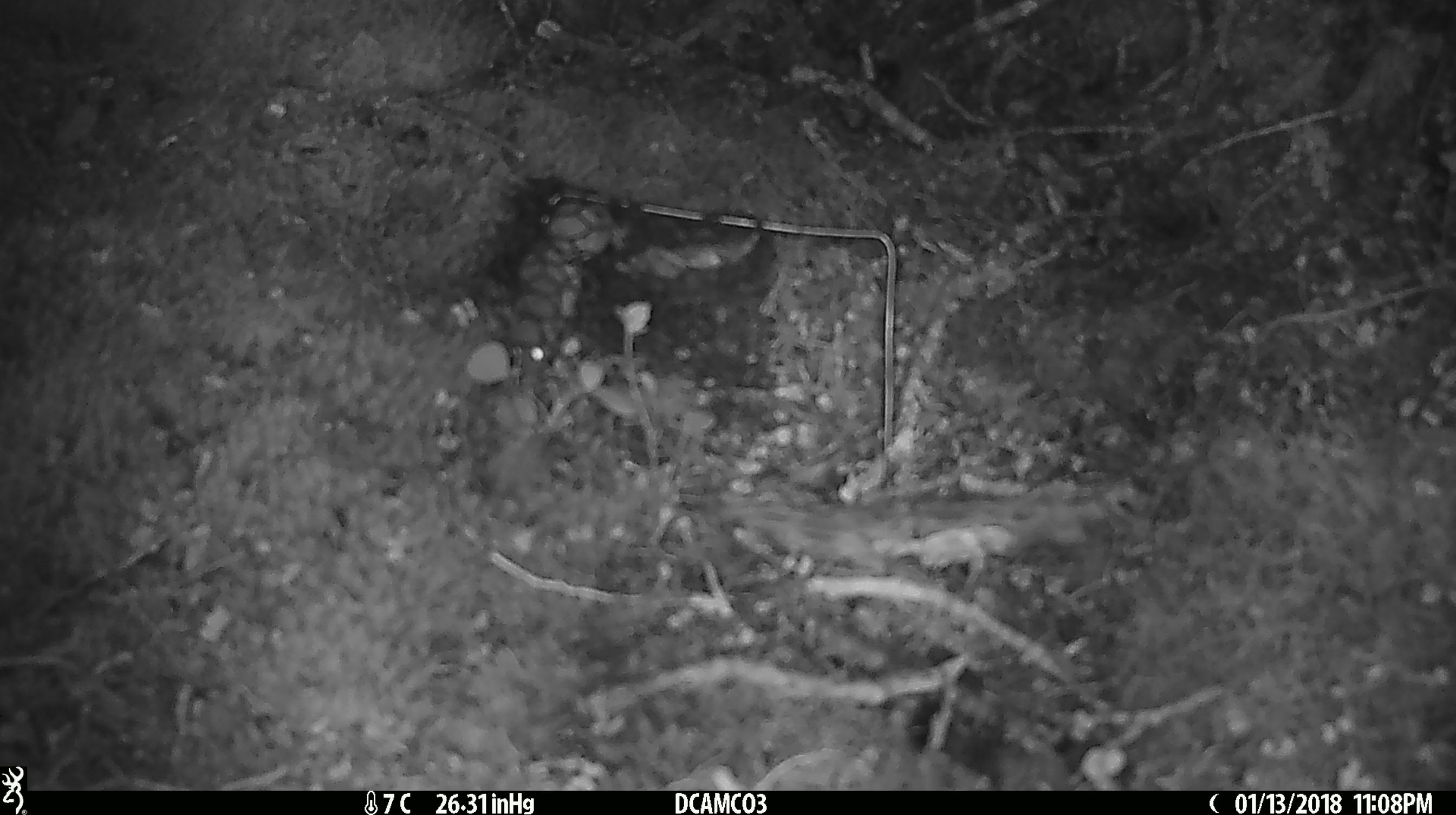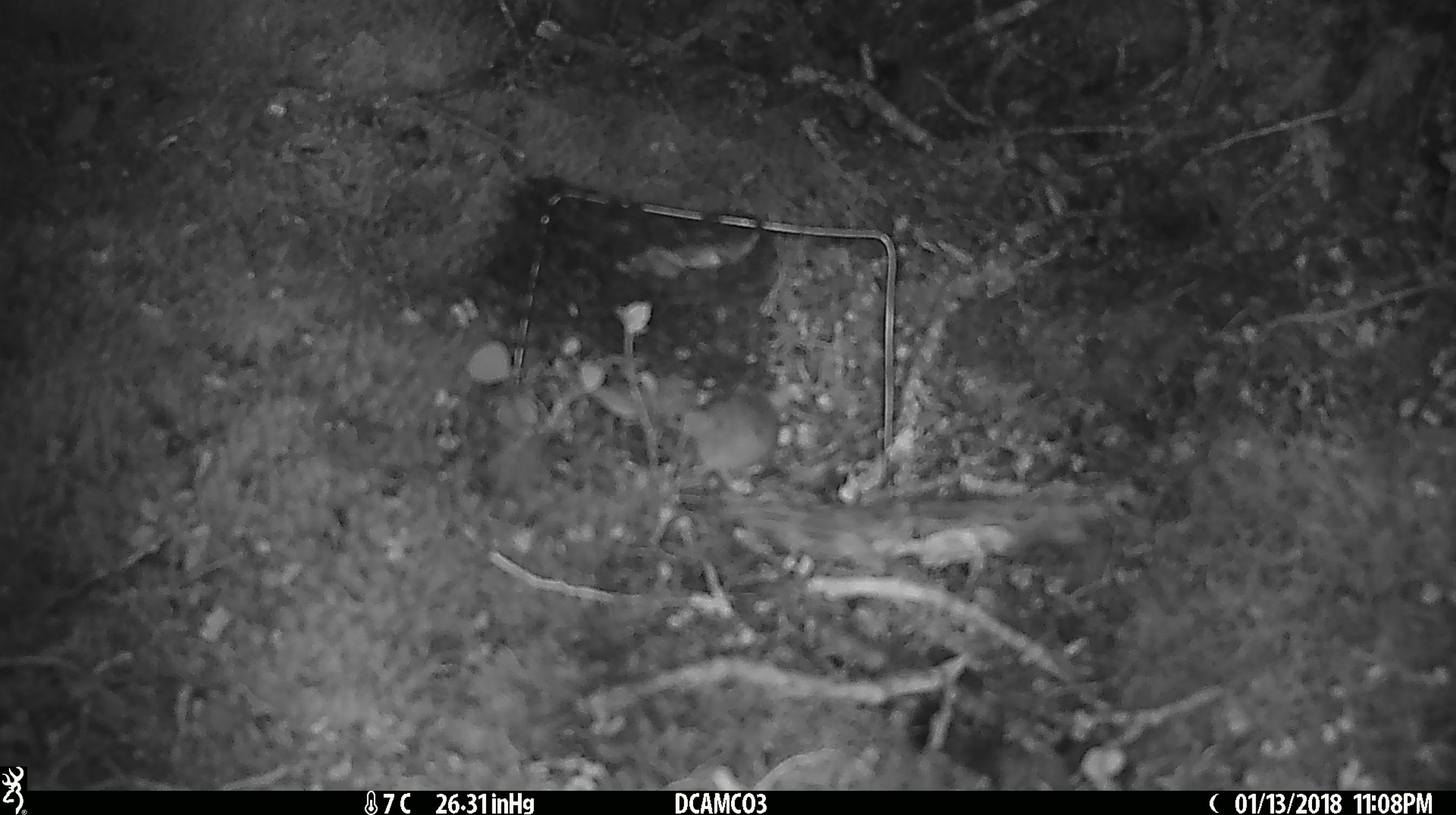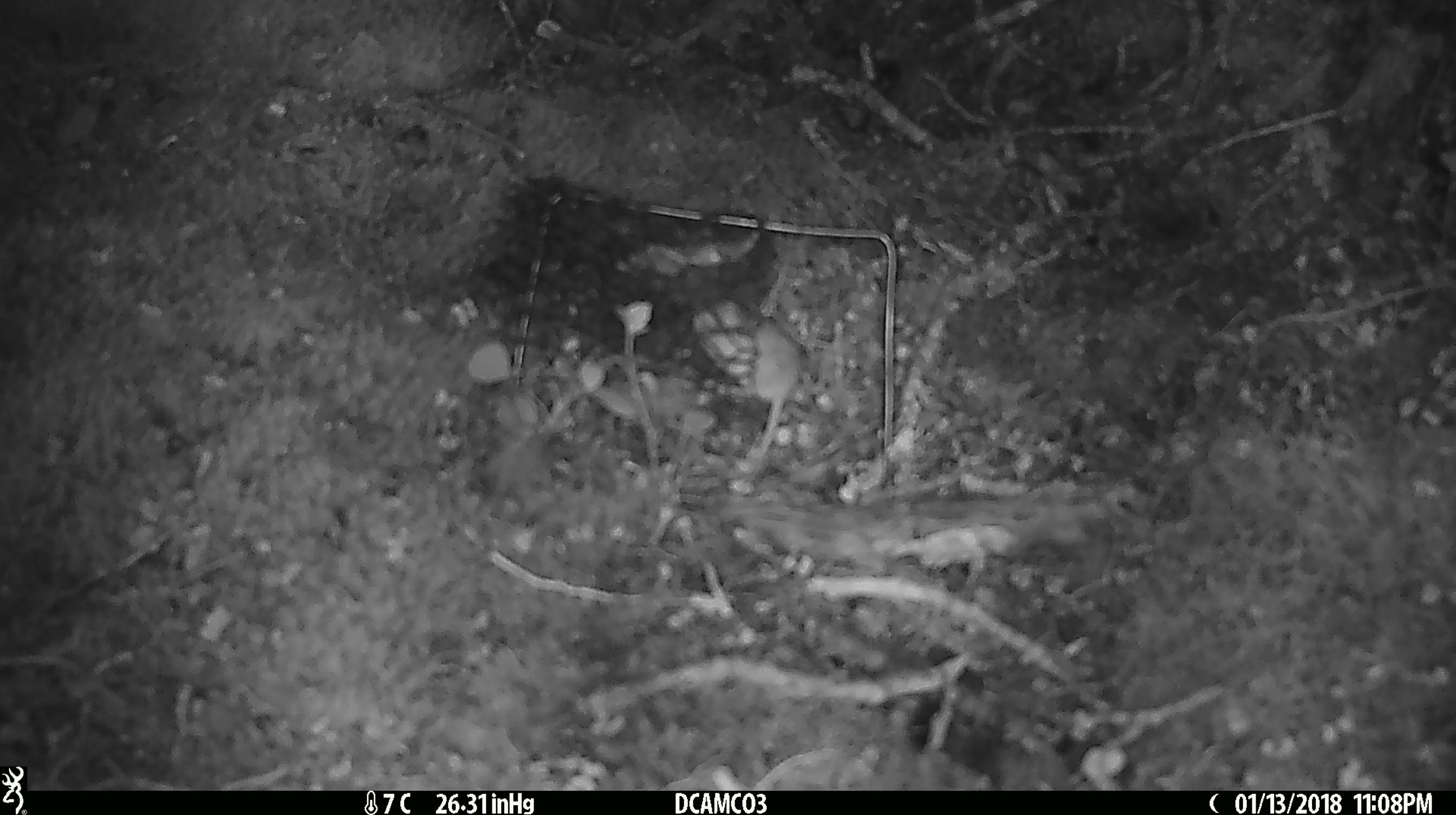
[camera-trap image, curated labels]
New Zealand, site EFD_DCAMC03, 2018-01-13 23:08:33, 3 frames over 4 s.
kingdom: Animalia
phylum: Chordata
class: Mammalia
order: Rodentia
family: Muridae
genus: Mus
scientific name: Mus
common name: mouse